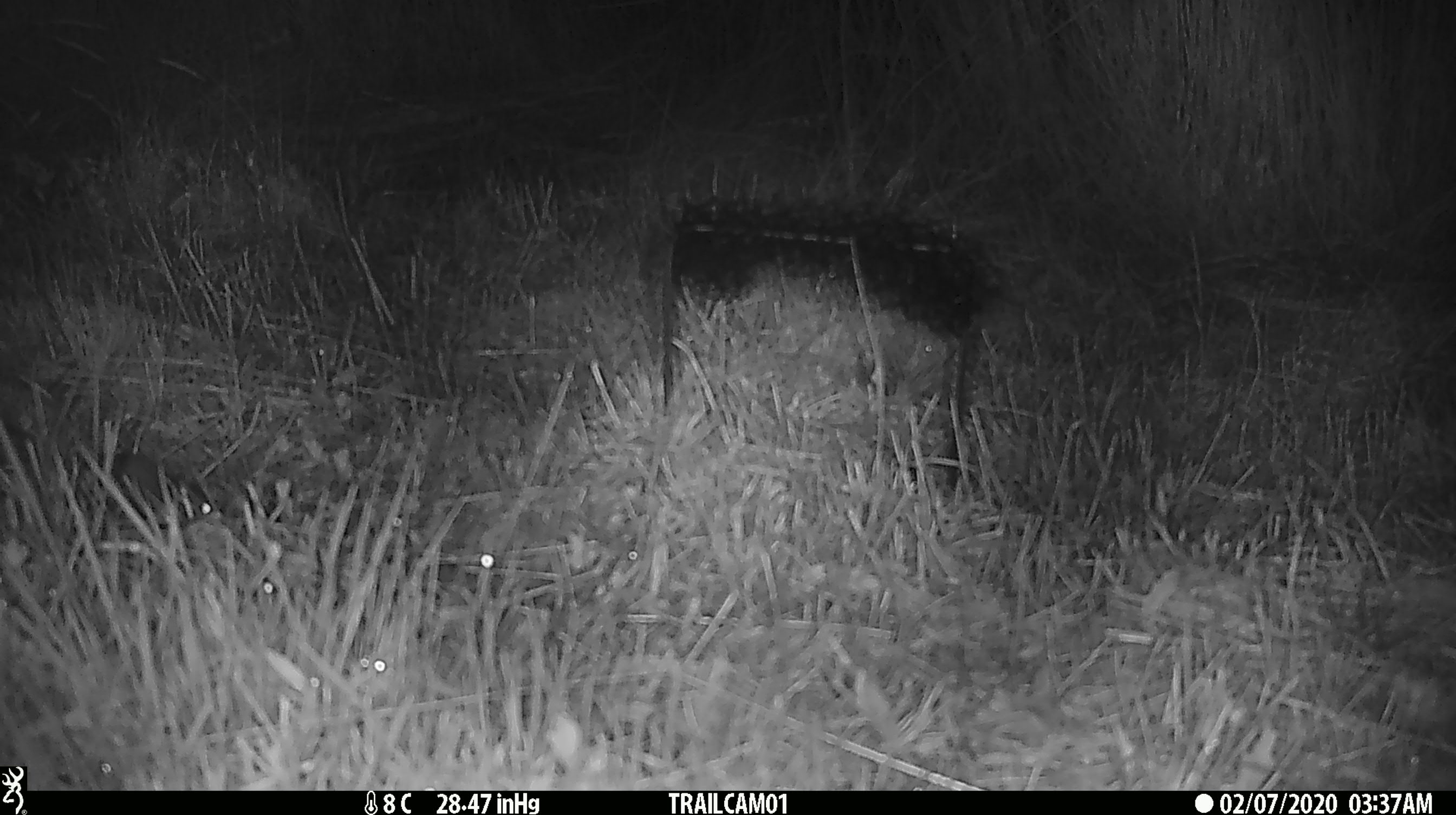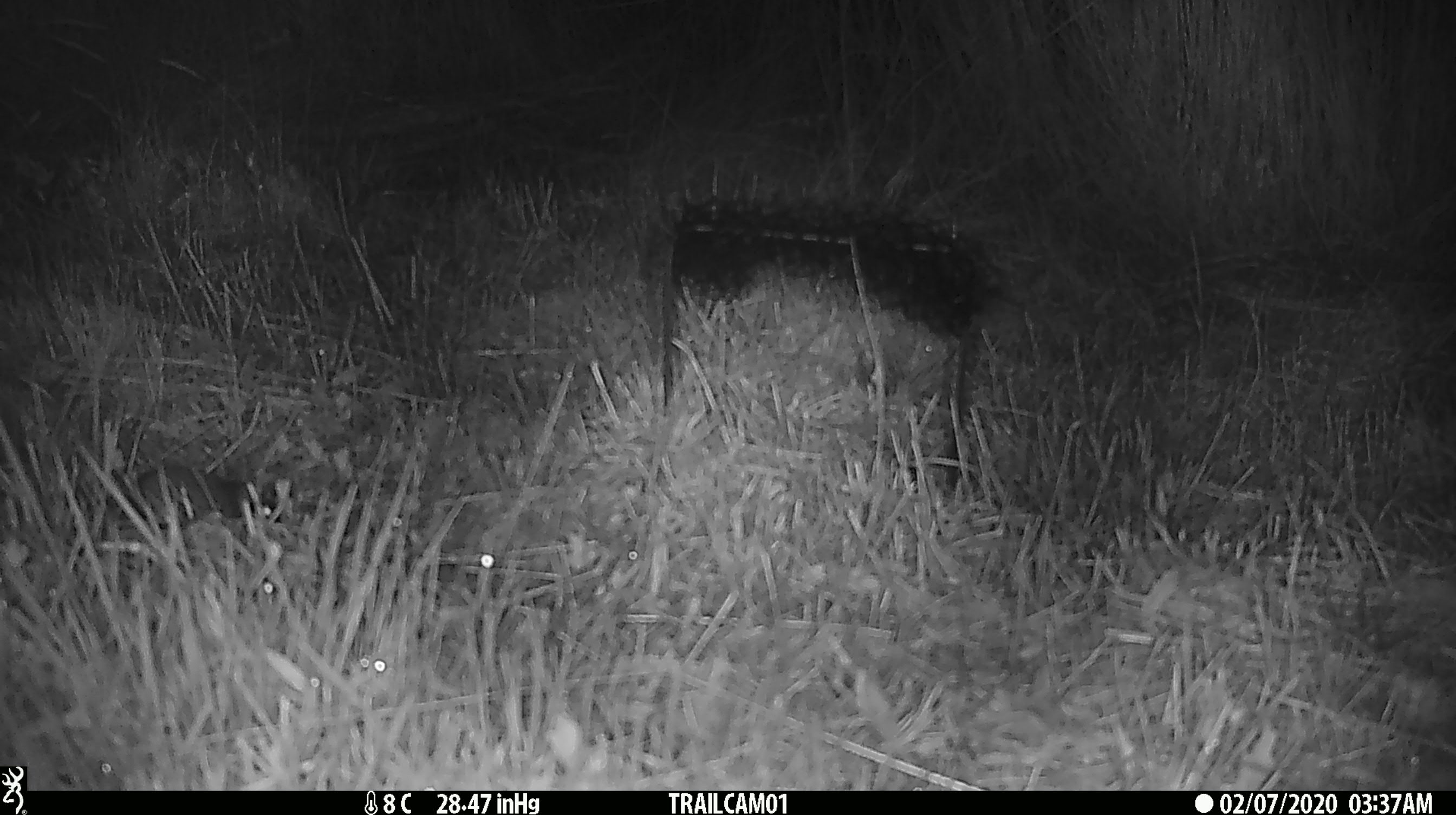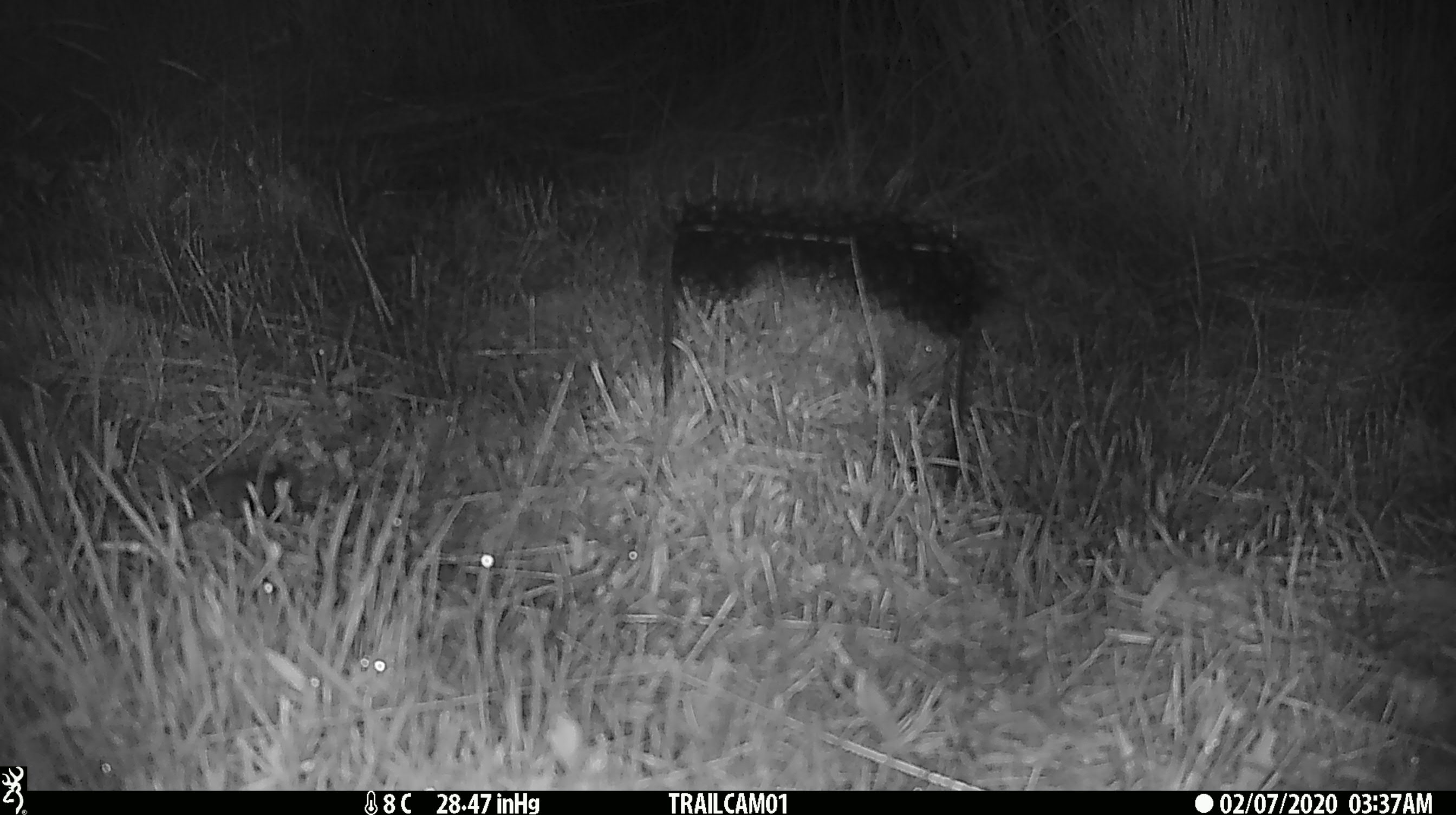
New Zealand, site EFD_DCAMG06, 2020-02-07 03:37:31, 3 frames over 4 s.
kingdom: Animalia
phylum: Chordata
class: Mammalia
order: Rodentia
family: Muridae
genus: Mus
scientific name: Mus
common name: mouse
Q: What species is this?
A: Mouse (Mus).